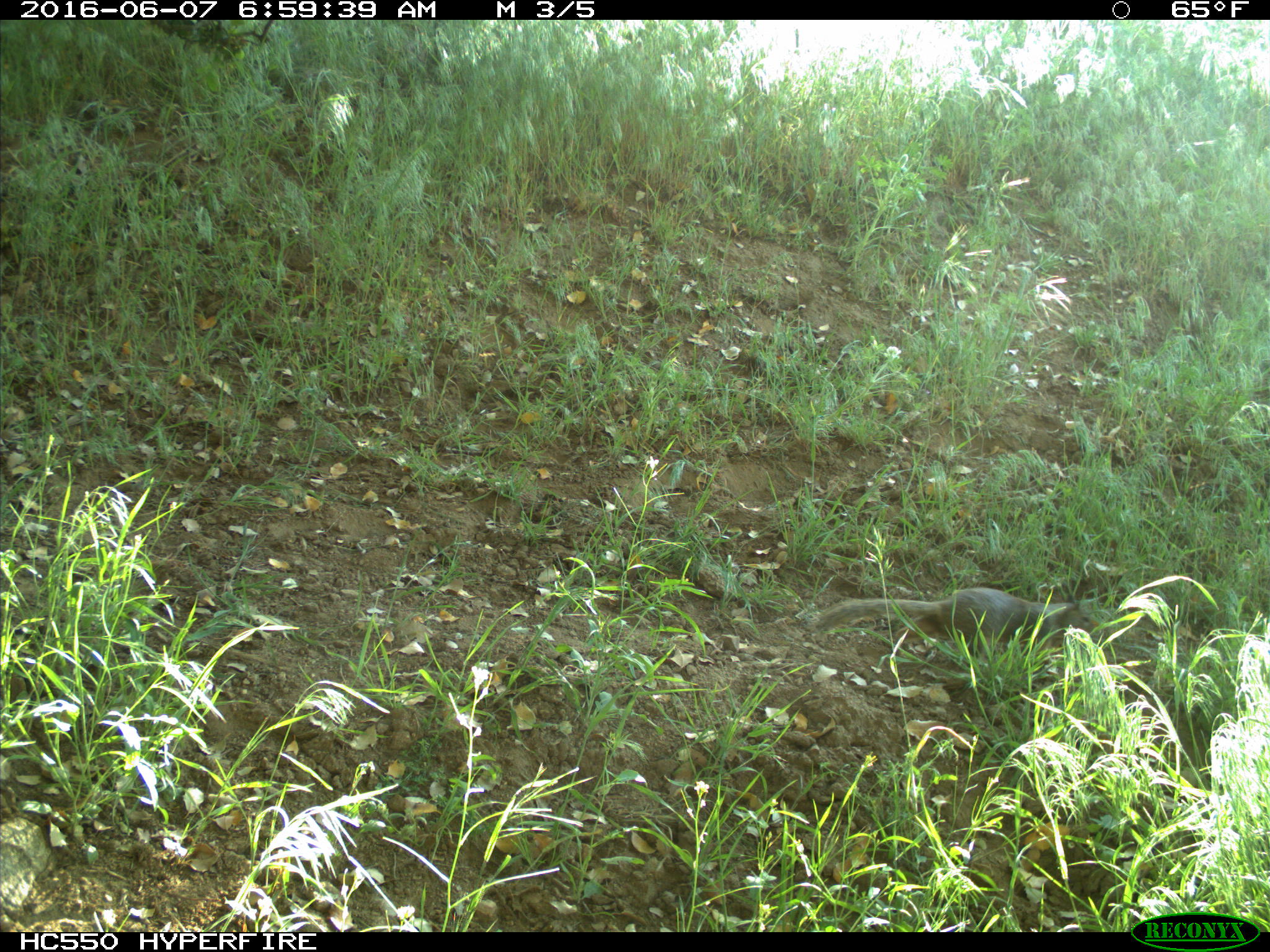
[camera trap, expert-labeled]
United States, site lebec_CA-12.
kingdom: Animalia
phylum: Chordata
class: Mammalia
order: Rodentia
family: Sciuridae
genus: Otospermophilus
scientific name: Otospermophilus beecheyi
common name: california ground squirrel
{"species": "Otospermophilus beecheyi (california ground squirrel)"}